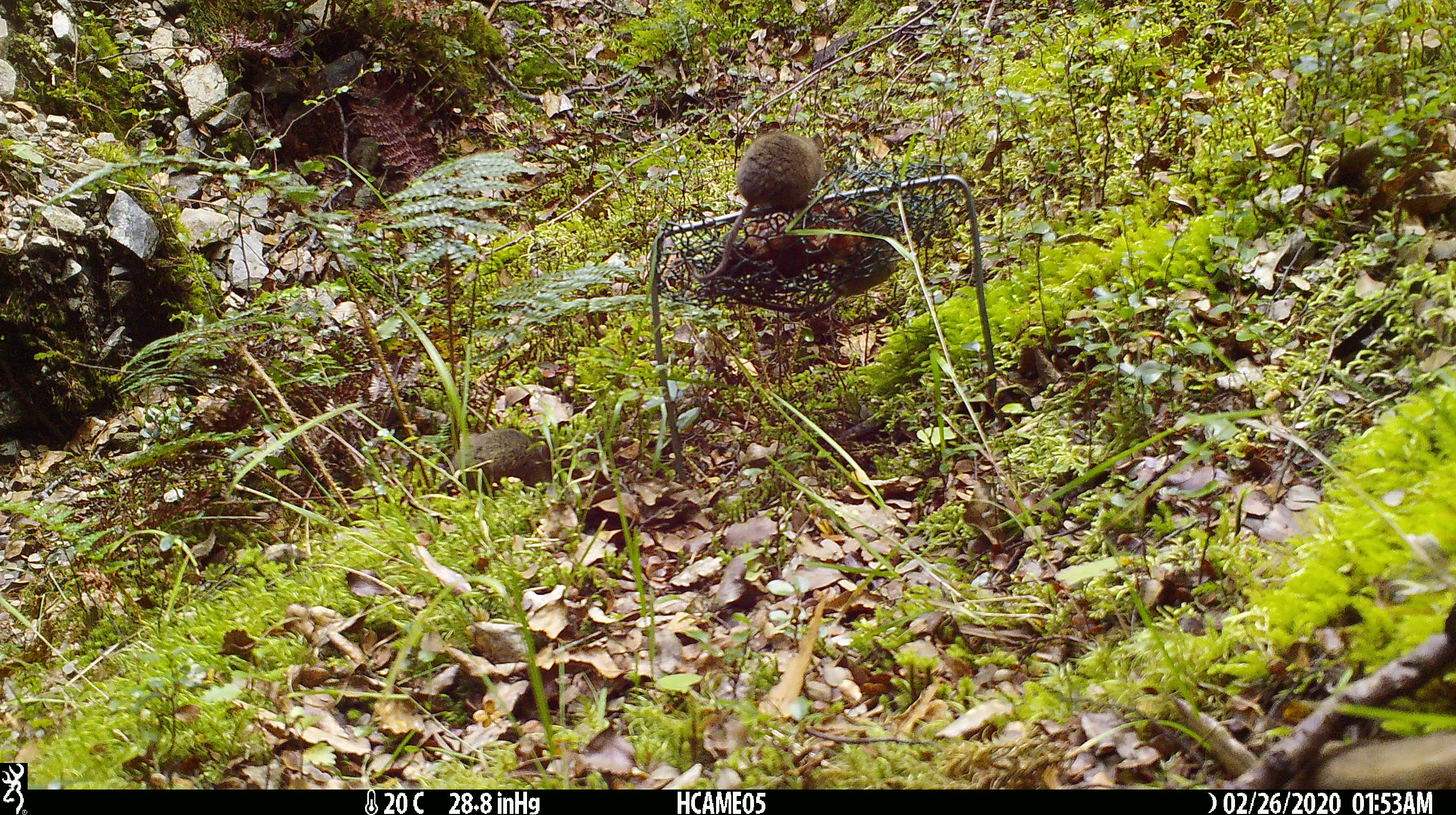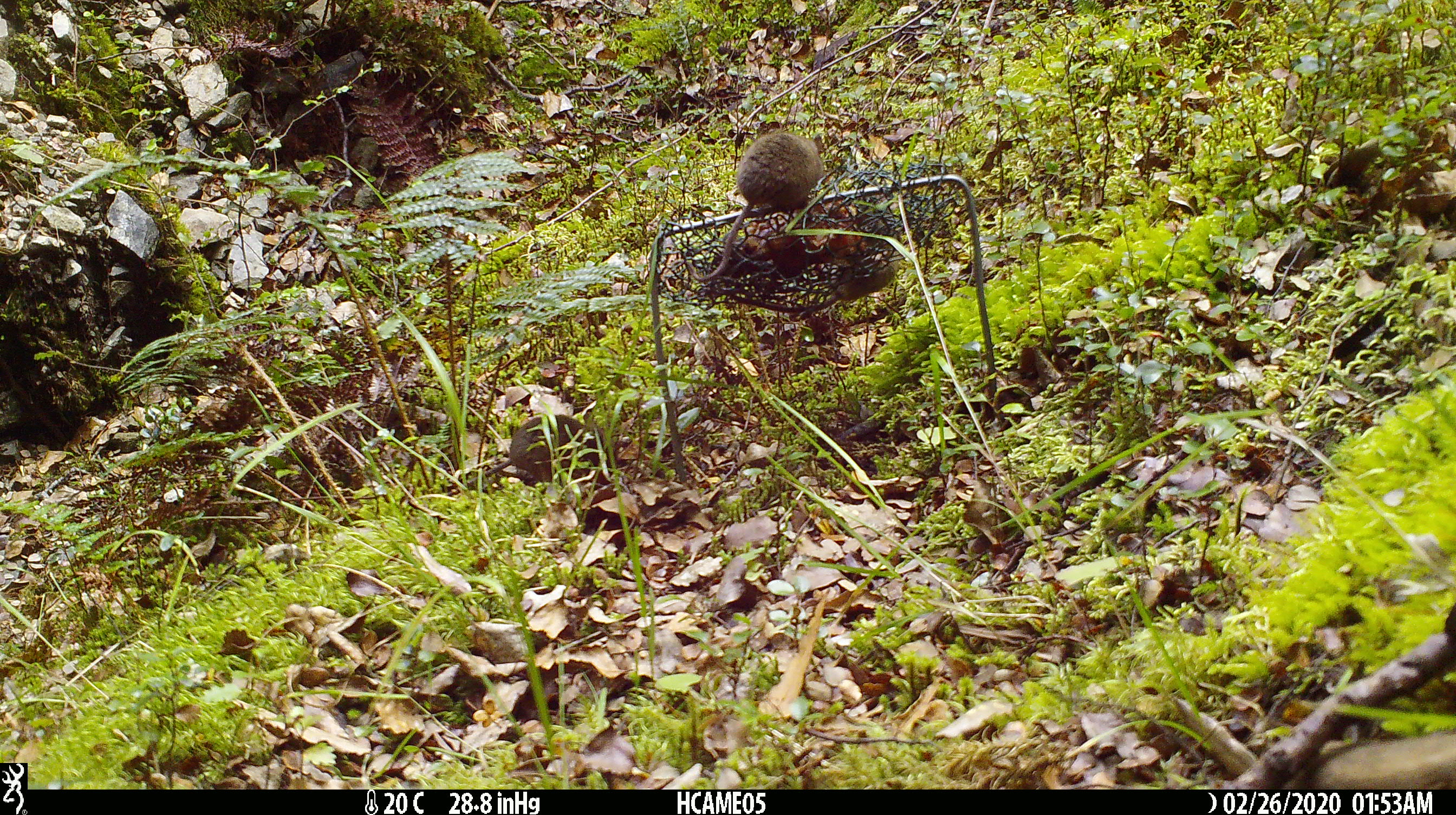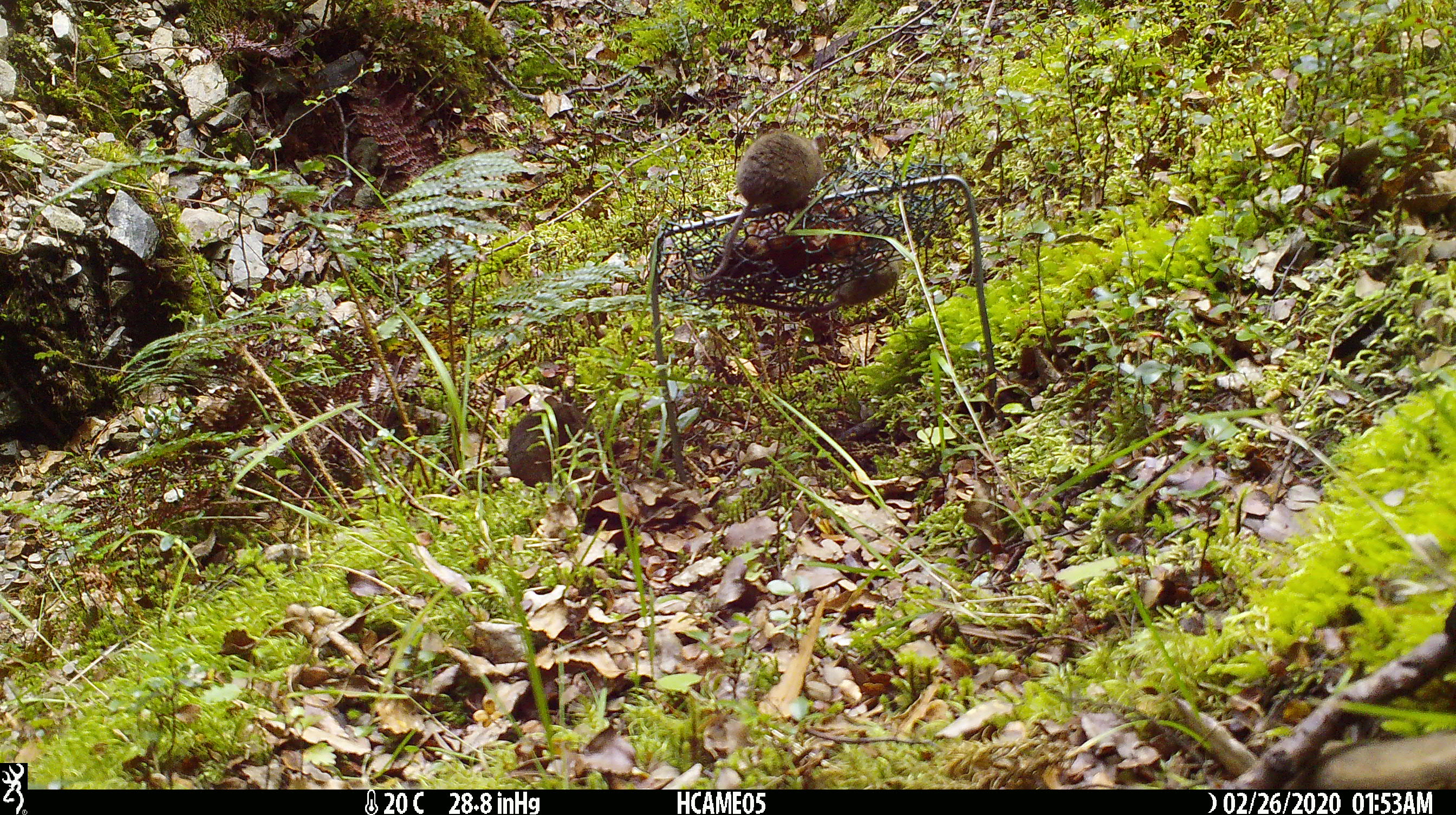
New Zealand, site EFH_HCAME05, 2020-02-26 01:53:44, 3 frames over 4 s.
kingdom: Animalia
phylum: Chordata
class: Mammalia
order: Rodentia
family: Muridae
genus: Mus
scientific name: Mus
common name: mouse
Mouse (Mus).